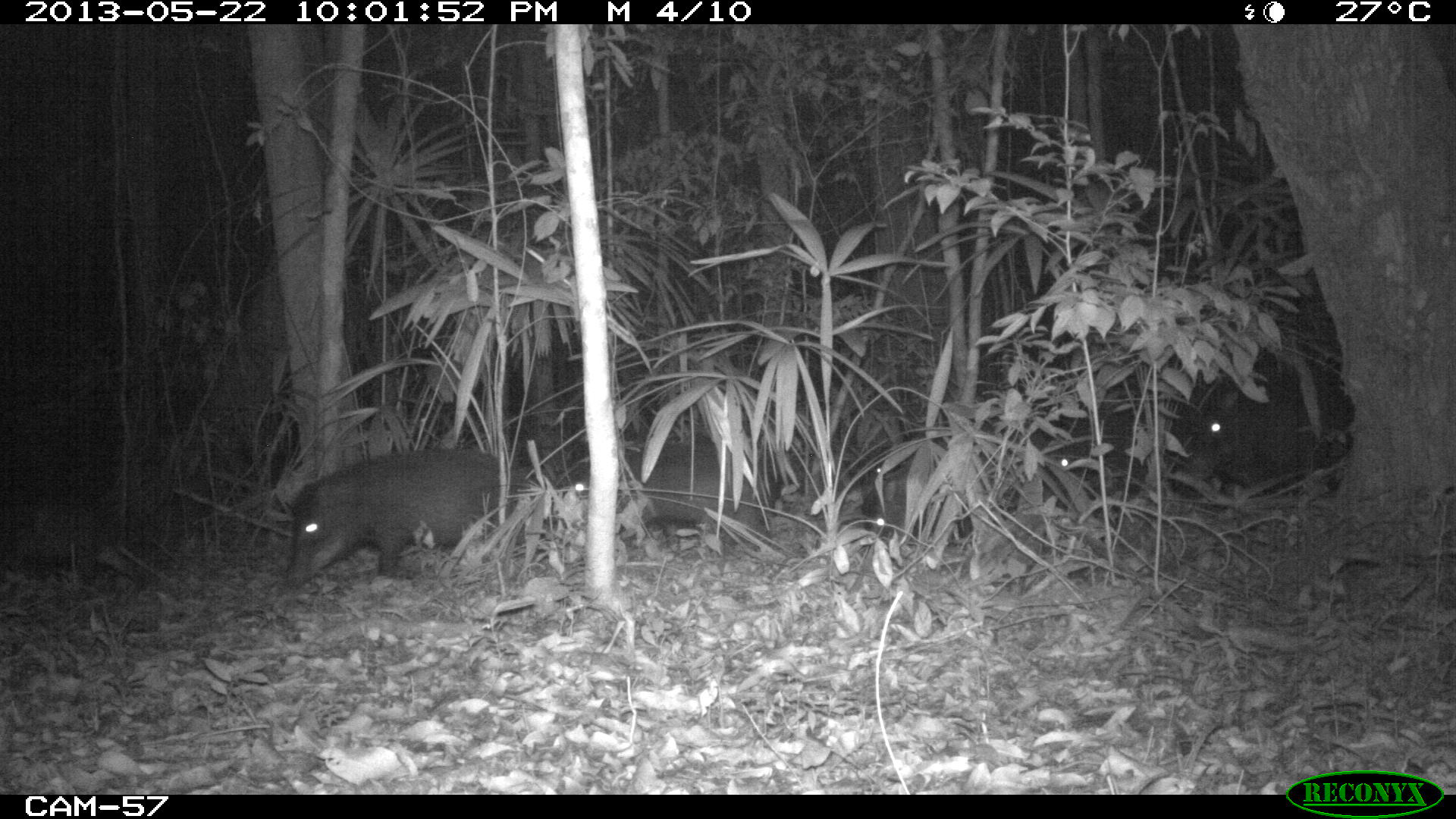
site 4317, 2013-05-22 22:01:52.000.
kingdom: Animalia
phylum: Chordata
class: Mammalia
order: Artiodactyla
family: Tayassuidae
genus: Tayassu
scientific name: Tayassu pecari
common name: white-lipped peccary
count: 20